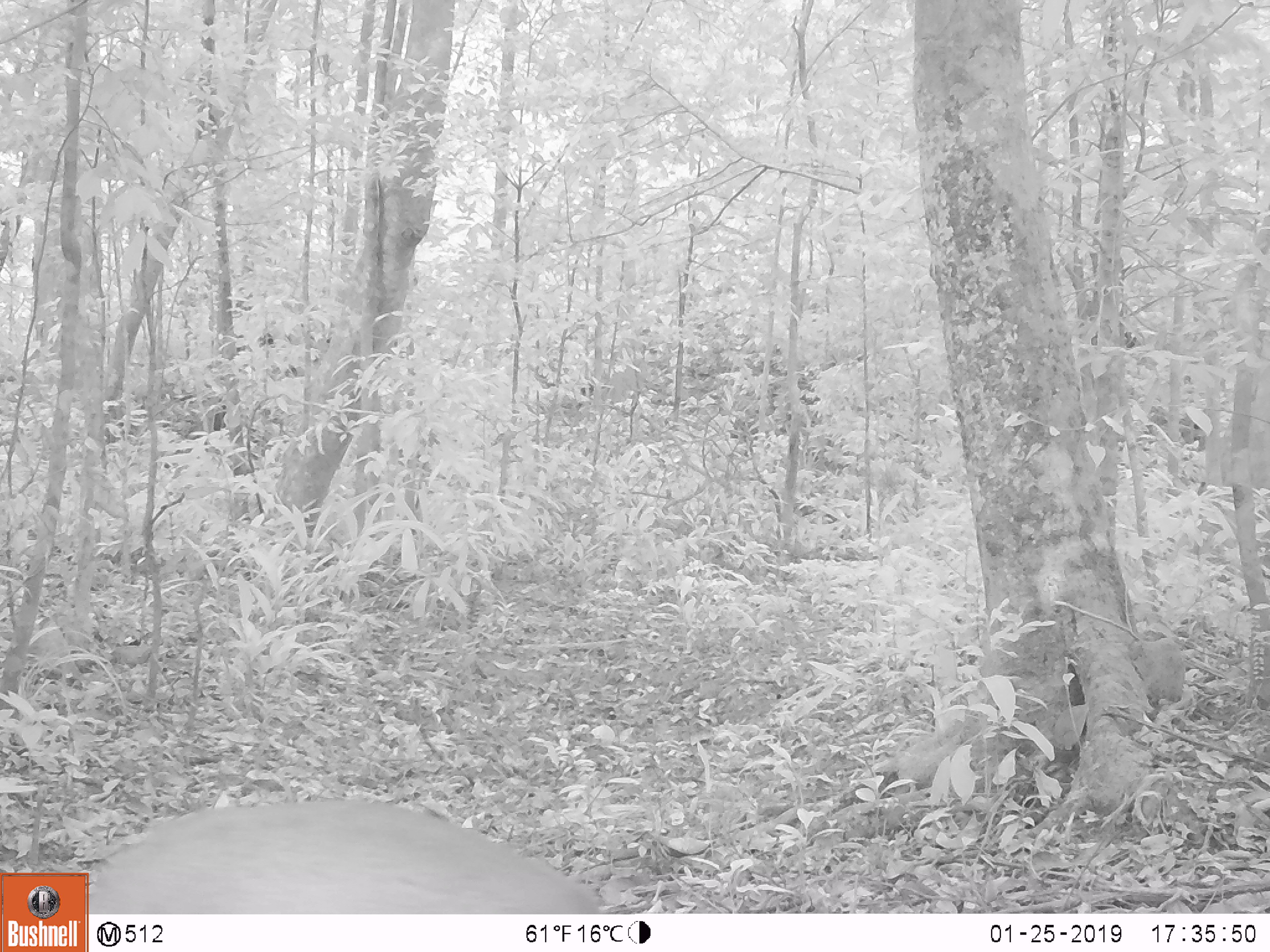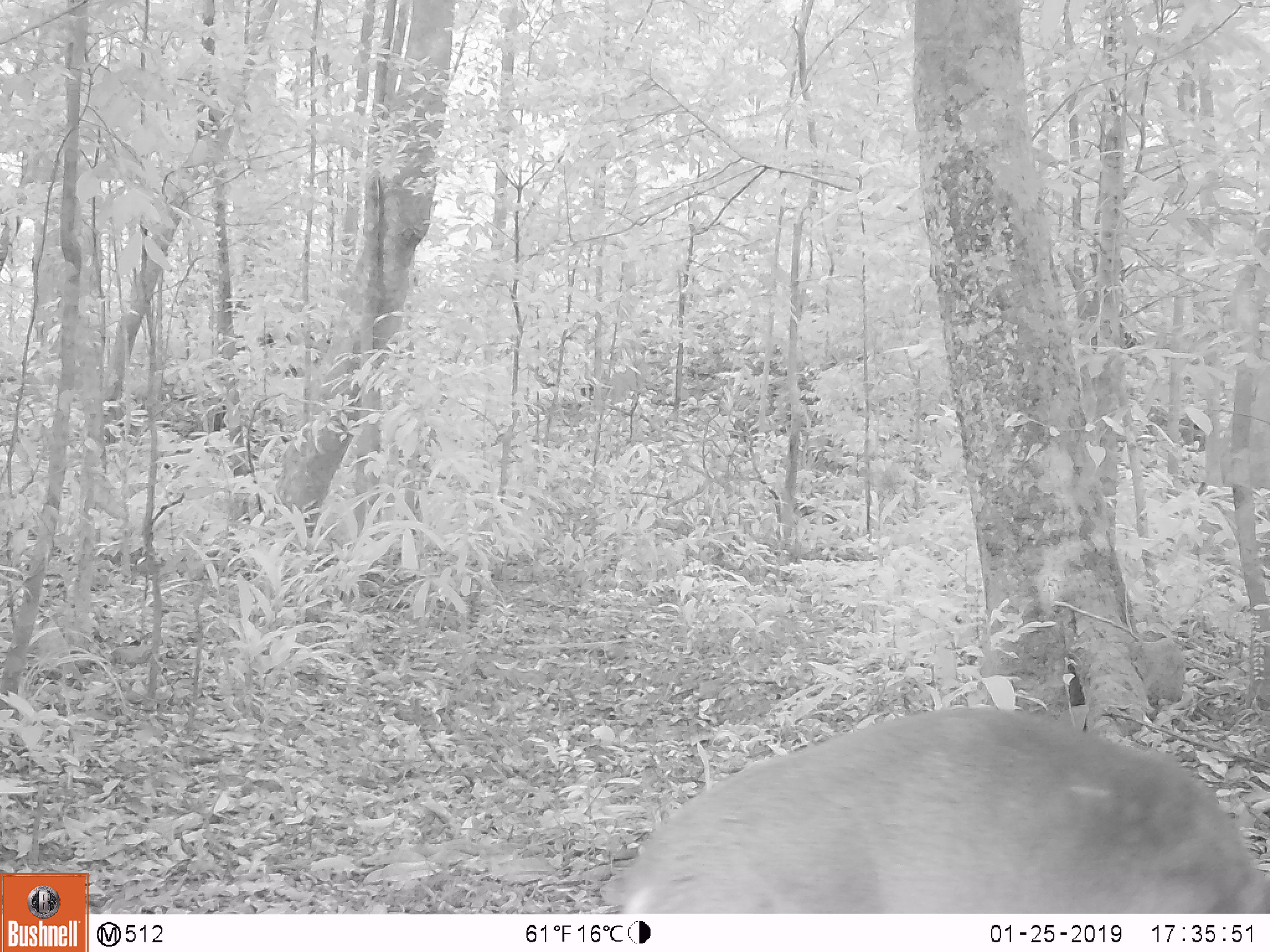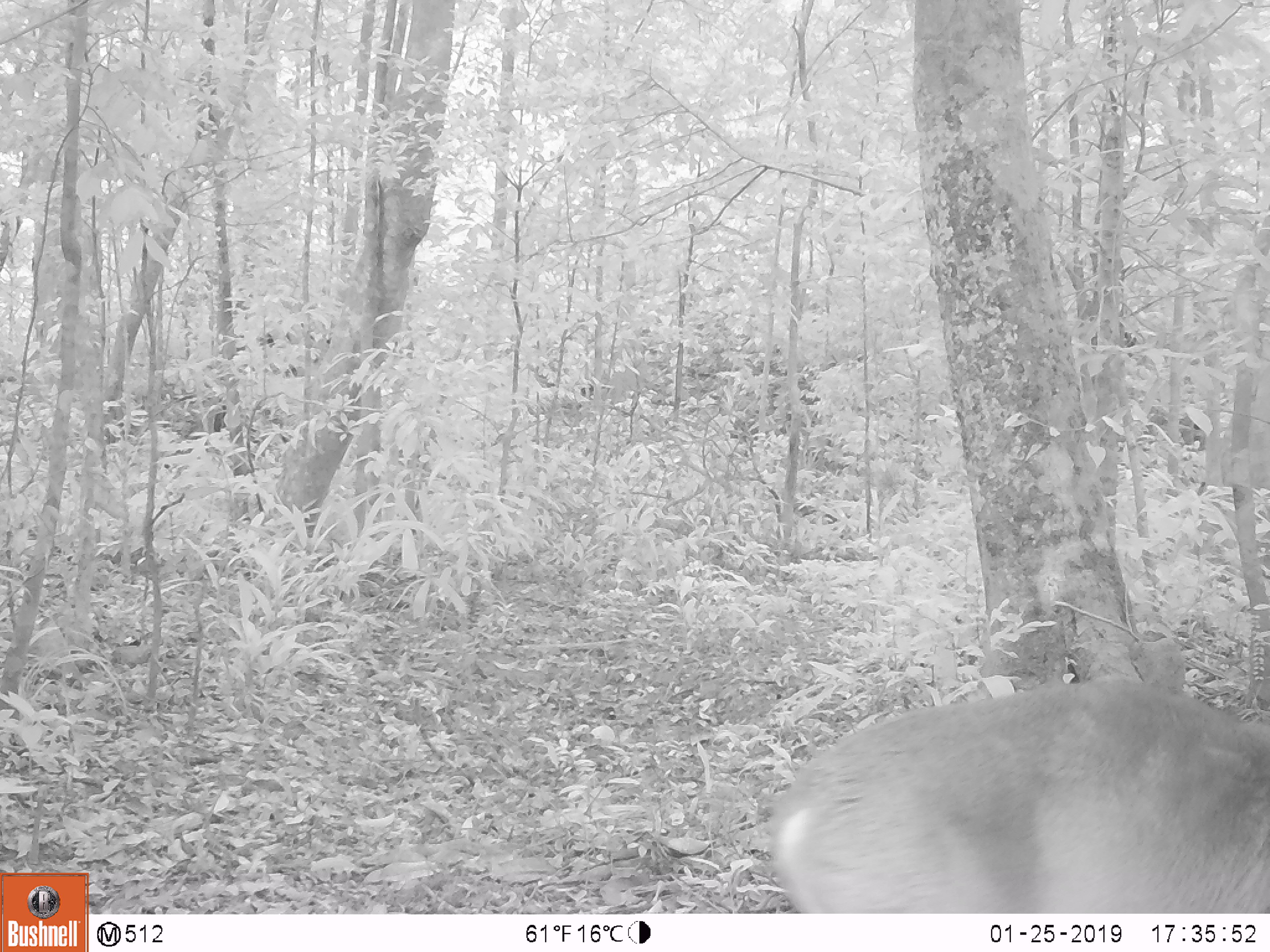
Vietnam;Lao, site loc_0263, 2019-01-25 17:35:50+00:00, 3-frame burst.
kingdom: Animalia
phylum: Chordata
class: Mammalia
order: Artiodactyla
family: Cervidae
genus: Muntiacus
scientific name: Muntiacus vuquangensis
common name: large-antlered muntjac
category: large antlered muntjac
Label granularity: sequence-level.